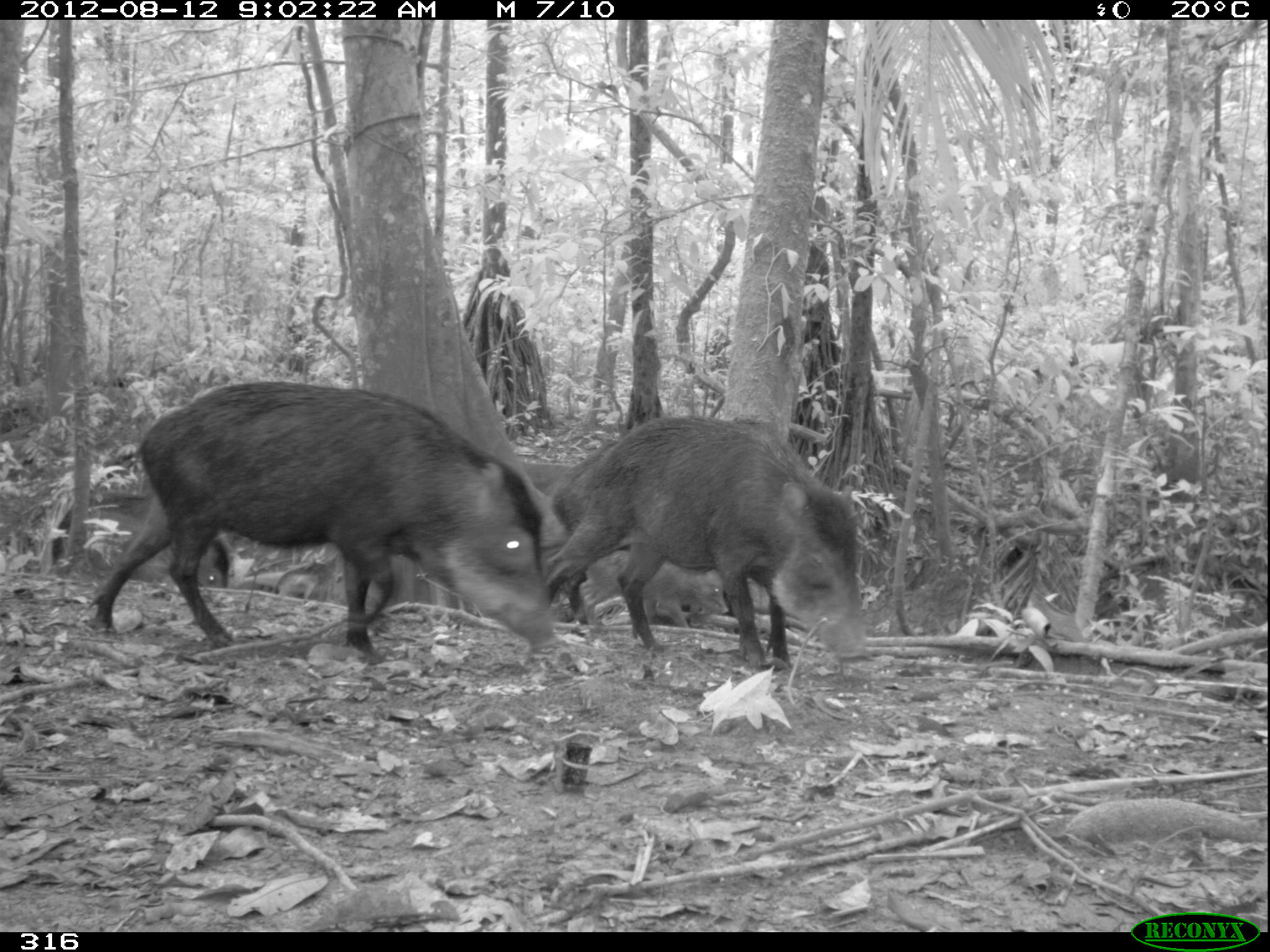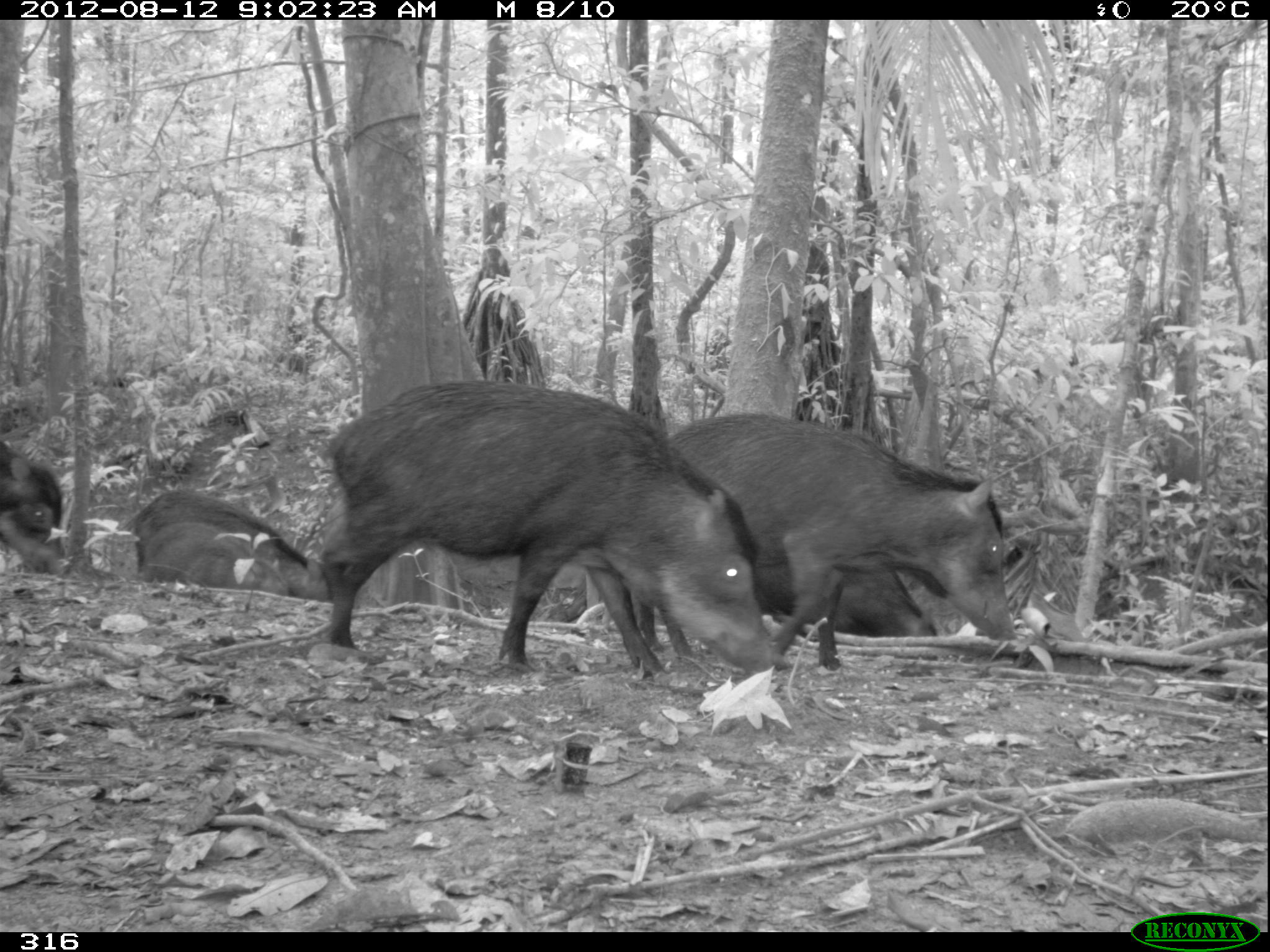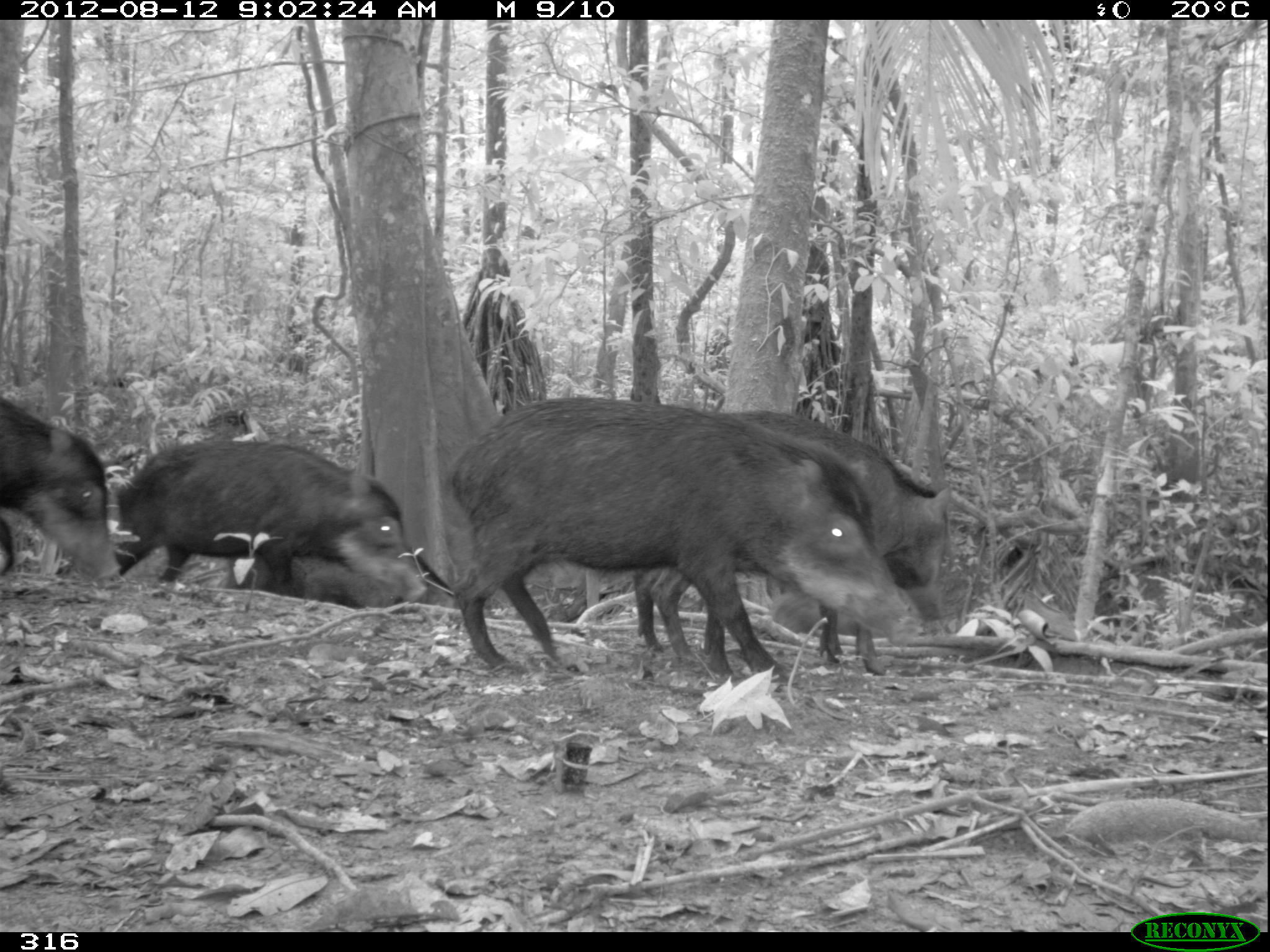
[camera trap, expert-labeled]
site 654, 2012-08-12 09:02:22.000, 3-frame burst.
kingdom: Animalia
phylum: Chordata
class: Mammalia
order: Artiodactyla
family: Tayassuidae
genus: Tayassu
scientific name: Tayassu pecari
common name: white-lipped peccary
Tayassu pecari (white-lipped peccary).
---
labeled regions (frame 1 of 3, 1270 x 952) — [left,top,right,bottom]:
tayassu pecari: [86,379,557,661]; [545,415,869,668]; [550,434,740,625]; [50,491,228,588]; [578,550,729,627]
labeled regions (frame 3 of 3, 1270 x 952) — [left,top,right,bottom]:
tayassu pecari: [447,398,923,683]; [633,409,948,676]; [114,440,425,599]; [0,394,122,581]; [217,555,393,608]